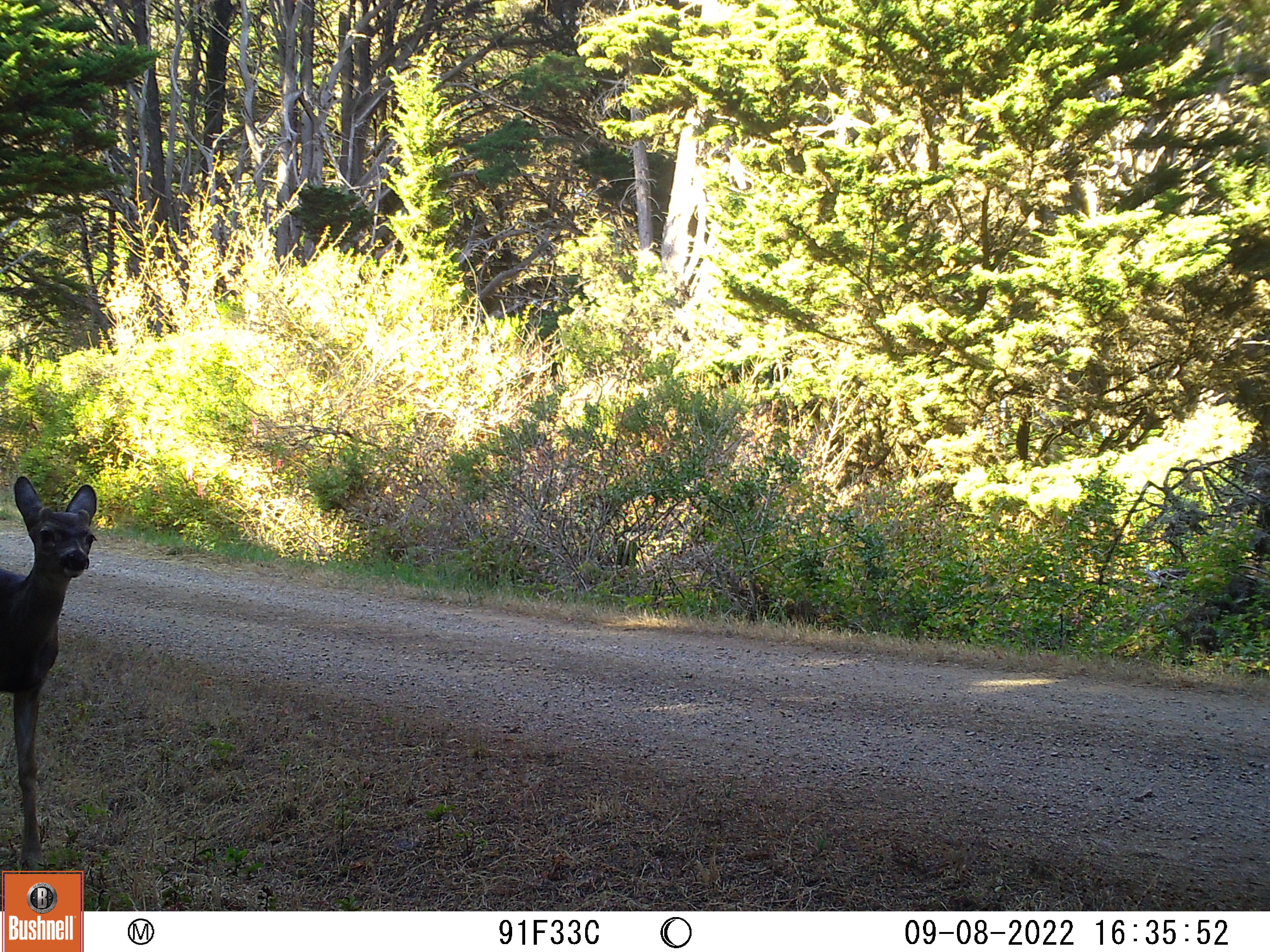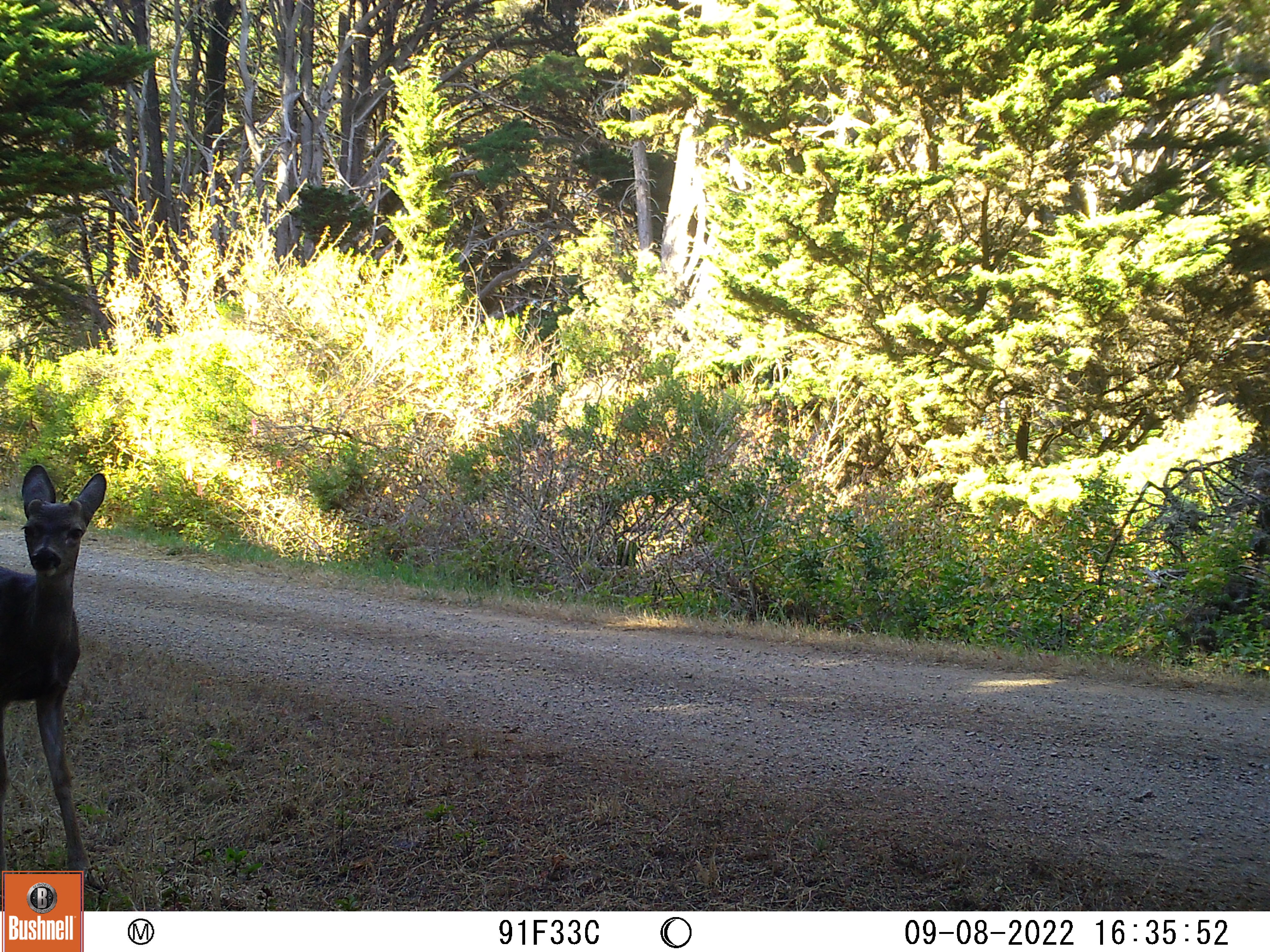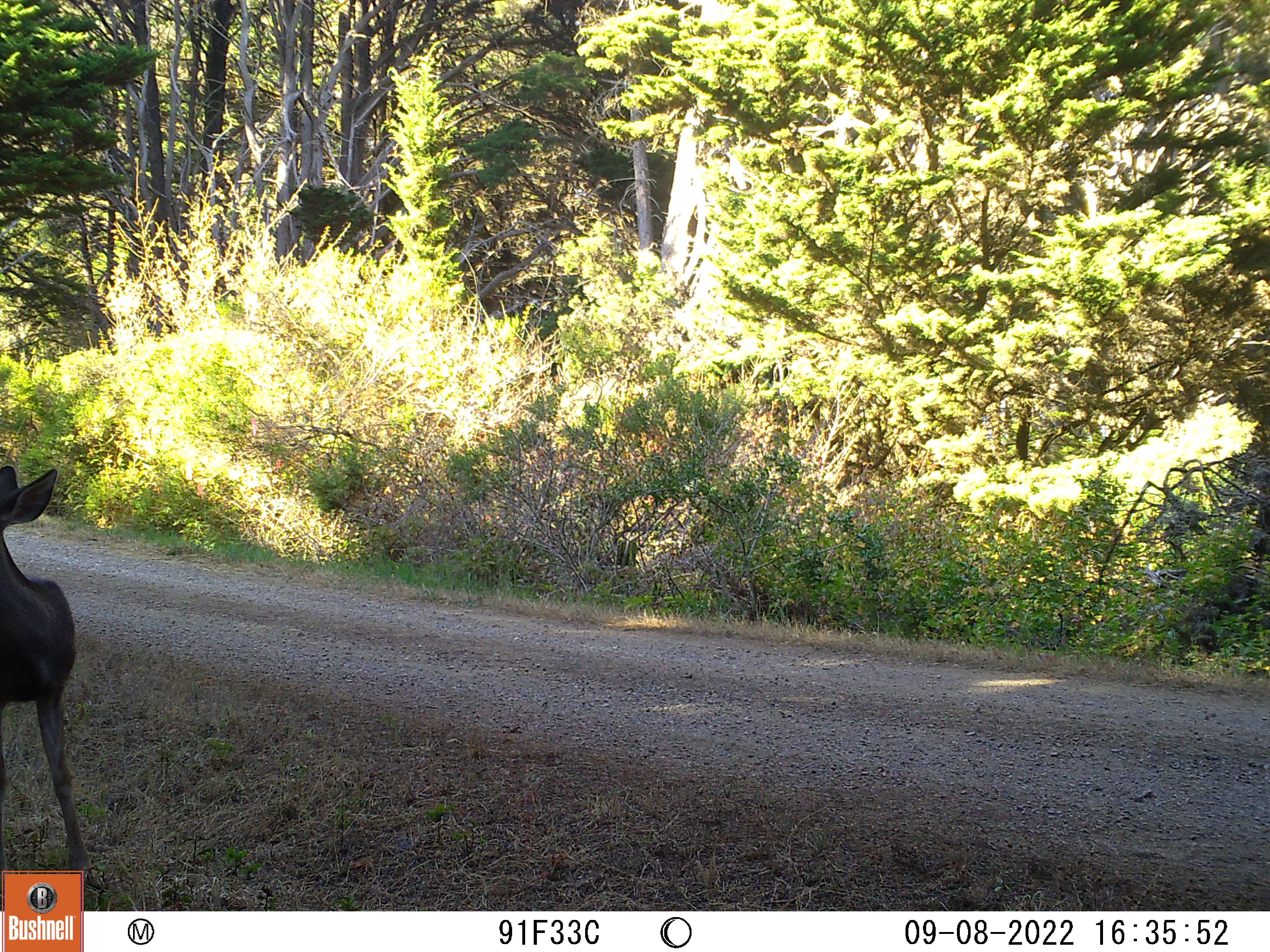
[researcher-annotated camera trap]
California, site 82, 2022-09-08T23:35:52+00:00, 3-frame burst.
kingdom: Animalia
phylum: Chordata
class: Mammalia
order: Artiodactyla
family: Cervidae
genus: Odocoileus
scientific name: Odocoileus hemionus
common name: mule deer